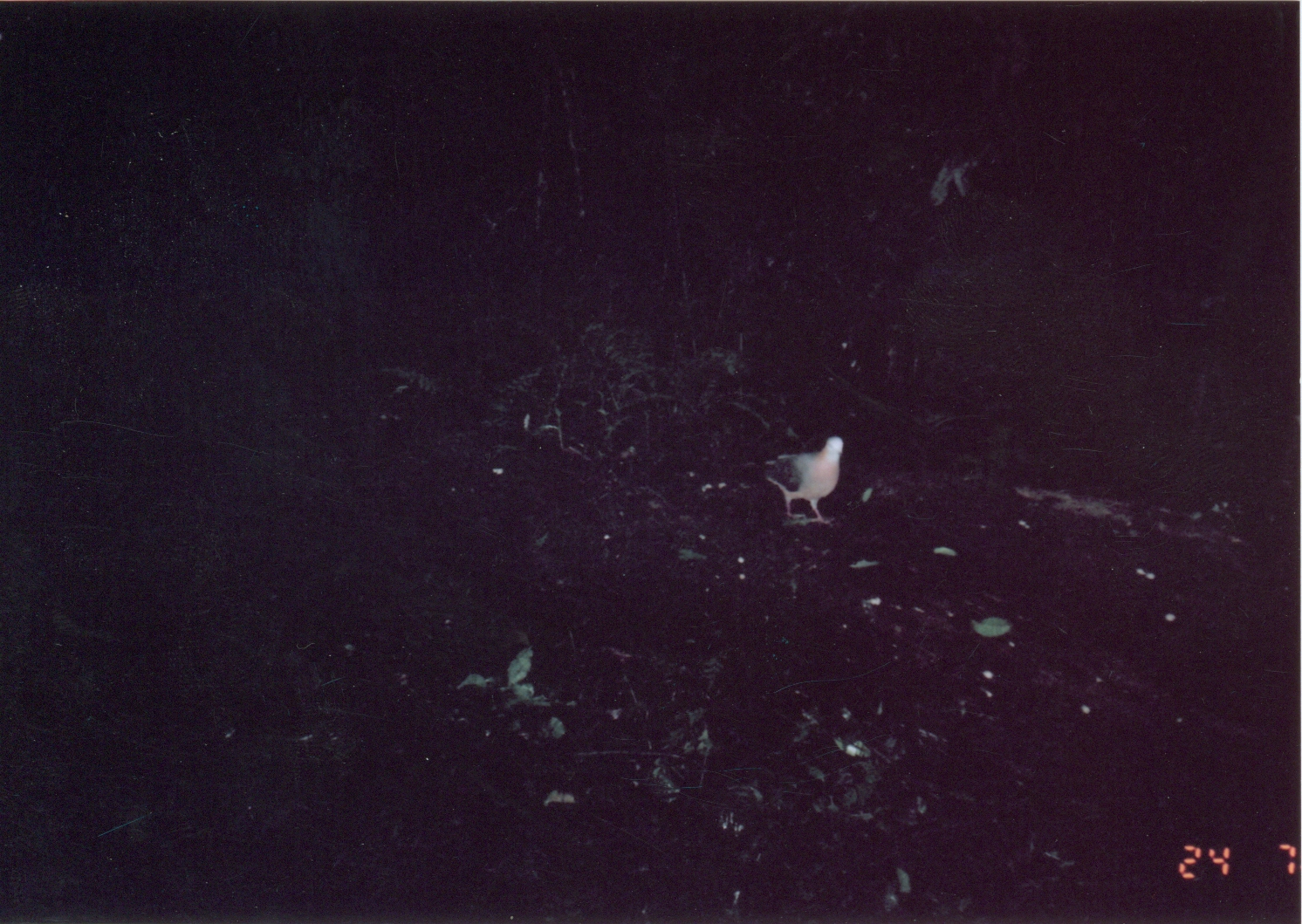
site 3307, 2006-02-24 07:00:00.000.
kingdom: Animalia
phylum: Chordata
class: Aves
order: Columbiformes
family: Columbidae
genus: Columba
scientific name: Columba larvata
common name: lemon dove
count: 1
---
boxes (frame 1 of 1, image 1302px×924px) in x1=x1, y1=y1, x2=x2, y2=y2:
columba larvata: x1=733, y1=434, x2=846, y2=524